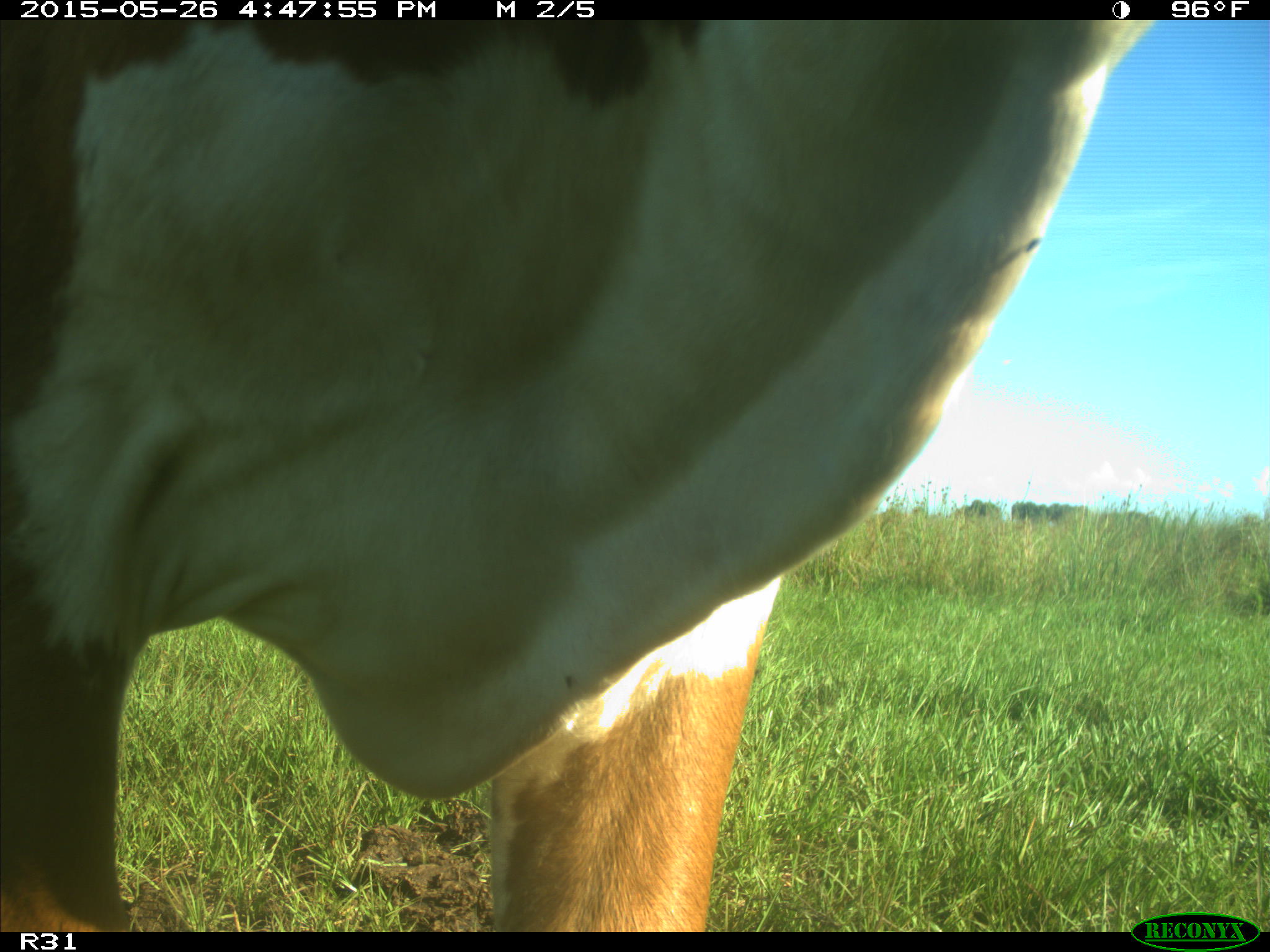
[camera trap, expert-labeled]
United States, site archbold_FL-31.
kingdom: Animalia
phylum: Chordata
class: Mammalia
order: Artiodactyla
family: Bovidae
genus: Bos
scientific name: Bos taurus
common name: domestic cow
Bos taurus (domestic cow).